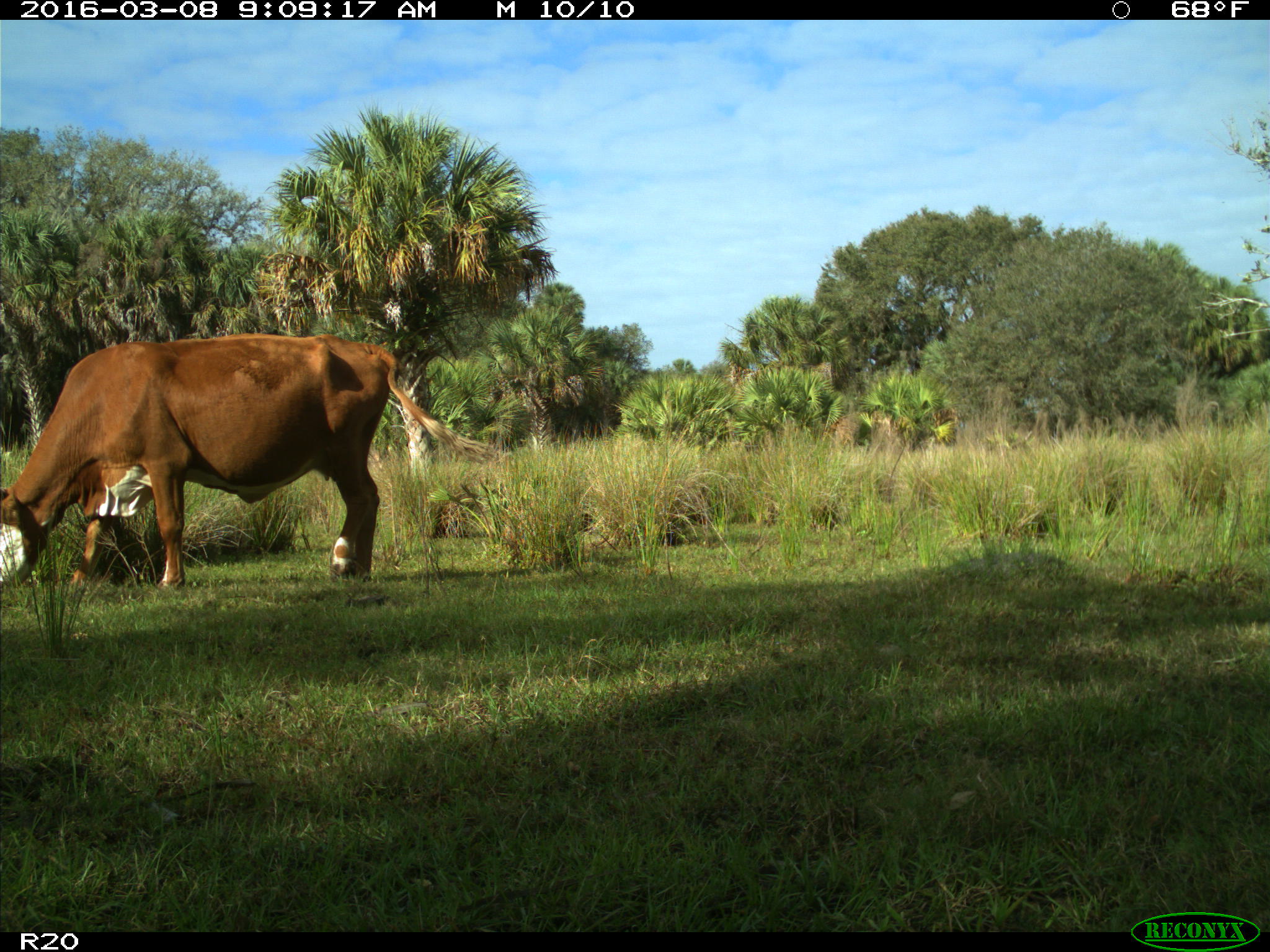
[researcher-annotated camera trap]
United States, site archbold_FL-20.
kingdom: Animalia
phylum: Chordata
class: Mammalia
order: Artiodactyla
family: Bovidae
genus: Bos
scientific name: Bos taurus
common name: domestic cow